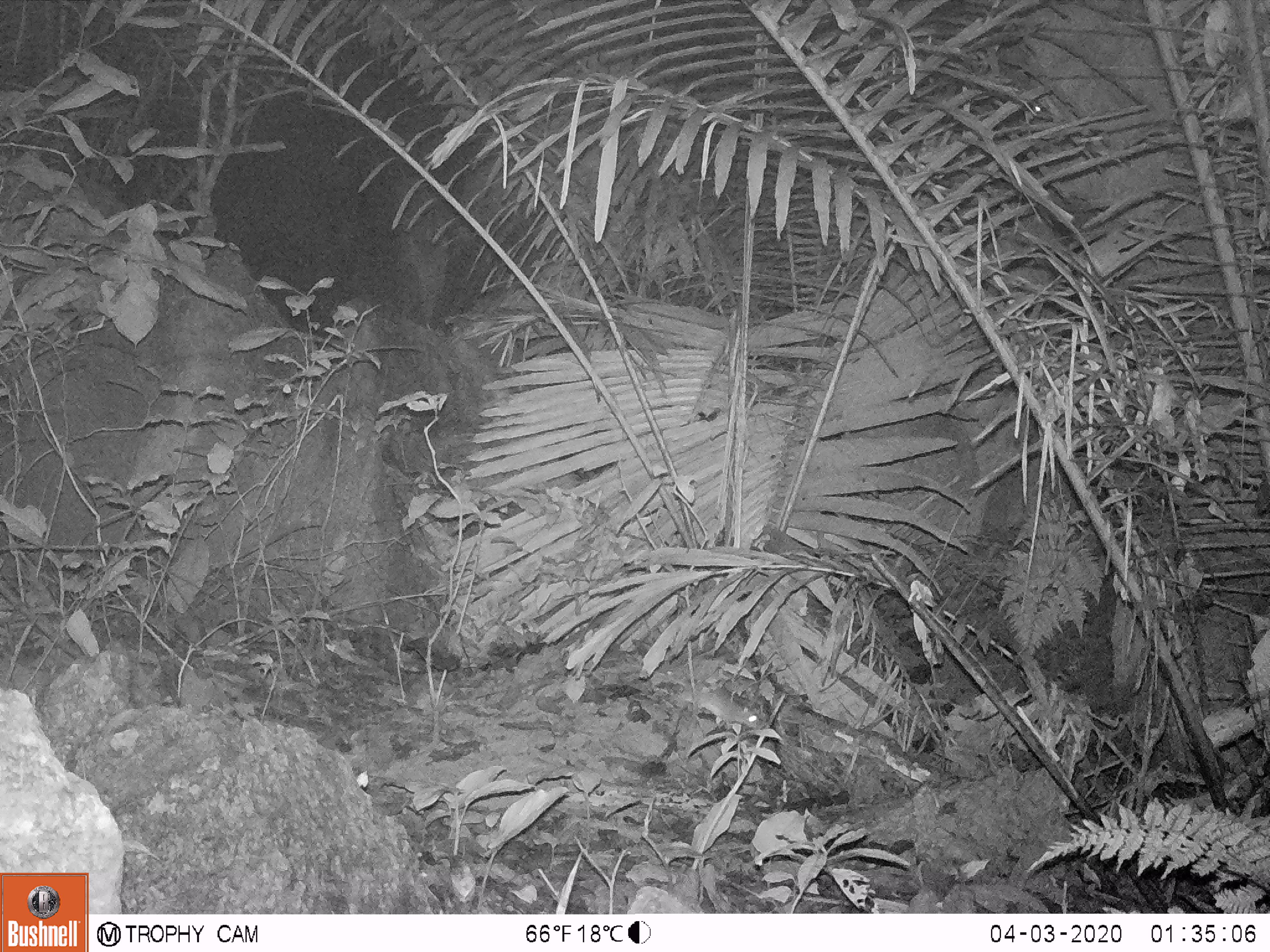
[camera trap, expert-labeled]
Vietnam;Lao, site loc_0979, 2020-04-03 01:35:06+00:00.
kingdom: Animalia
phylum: Chordata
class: Mammalia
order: Rodentia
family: Muridae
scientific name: Muridae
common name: old-world mice and rats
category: unidentified murid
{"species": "unidentified murid (old-world mice and rats) (Muridae)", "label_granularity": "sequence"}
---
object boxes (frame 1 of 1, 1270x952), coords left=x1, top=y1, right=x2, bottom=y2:
unidentified murid: left=652, top=668, right=765, bottom=730